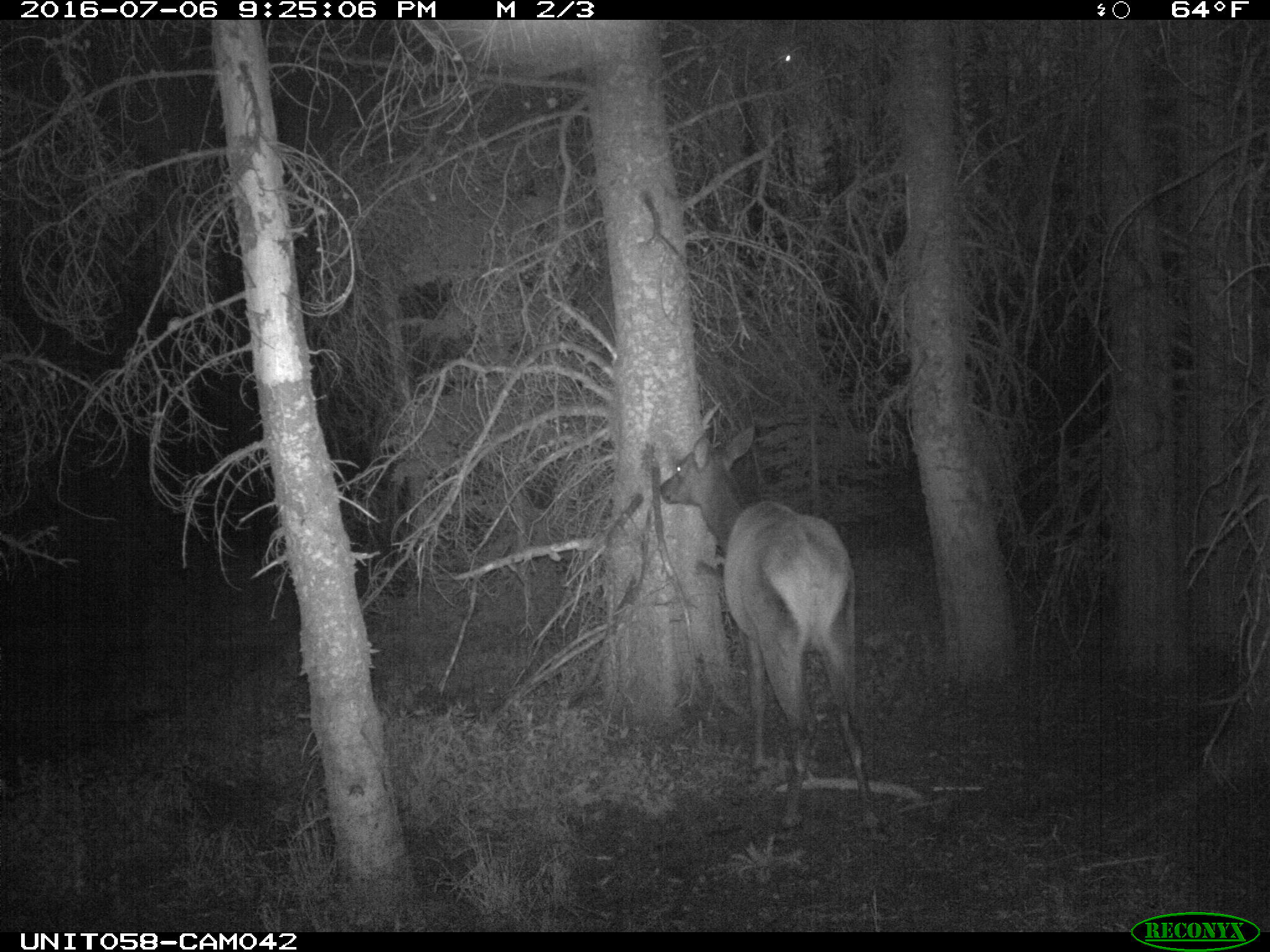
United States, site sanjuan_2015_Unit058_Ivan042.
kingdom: Animalia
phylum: Chordata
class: Mammalia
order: Artiodactyla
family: Cervidae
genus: Cervus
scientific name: Cervus elaphus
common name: red deer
Cervus elaphus (red deer).